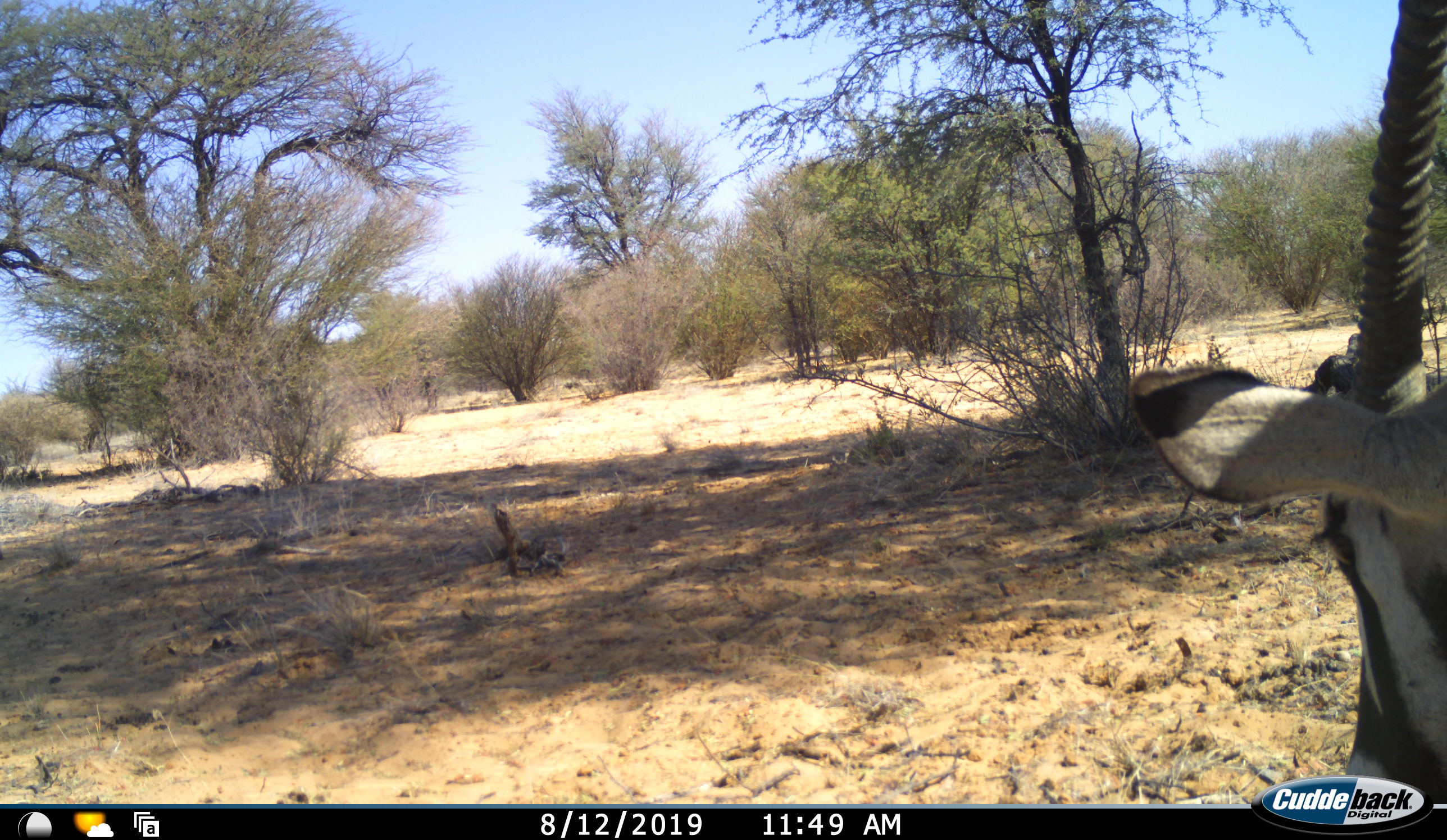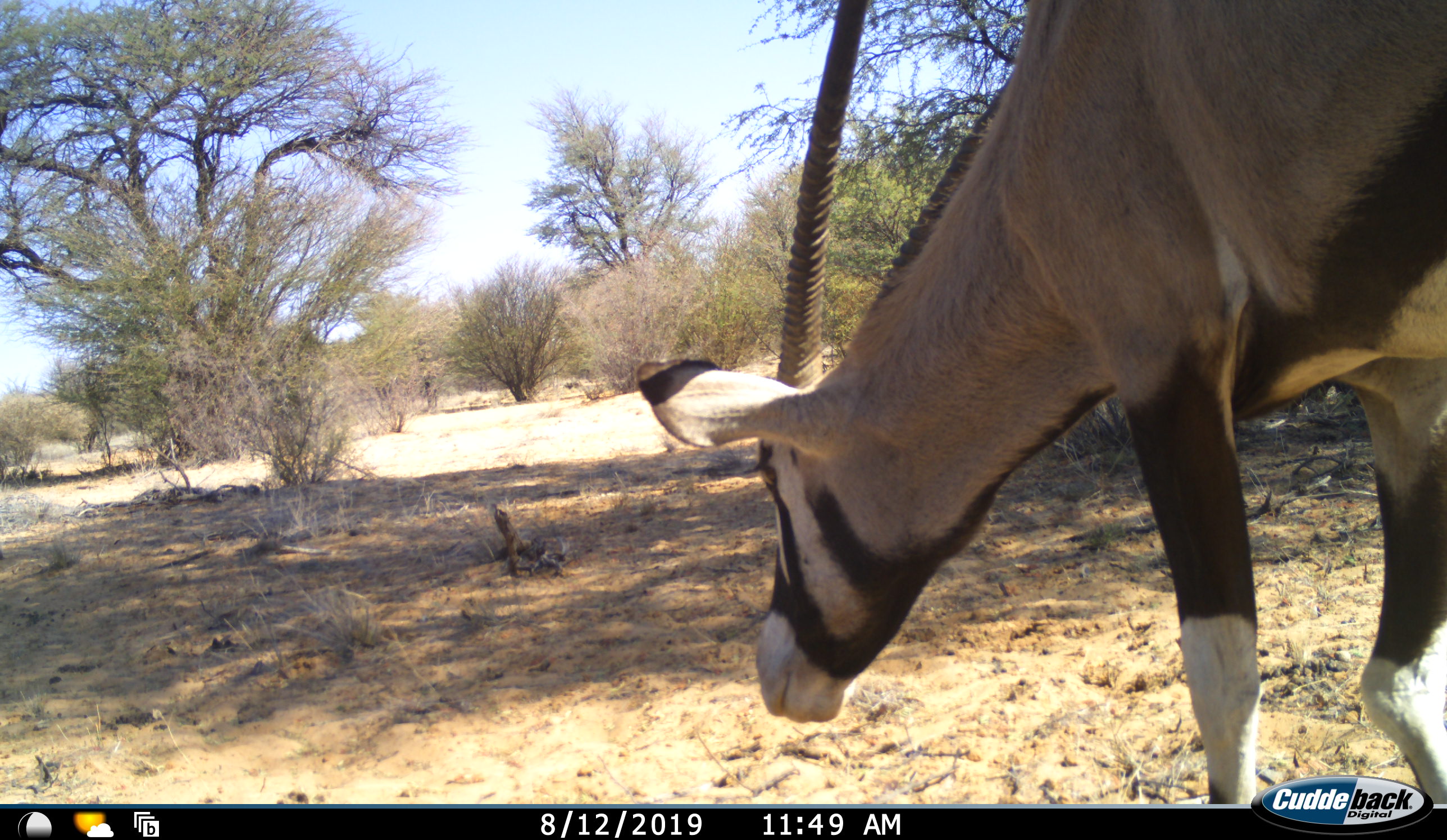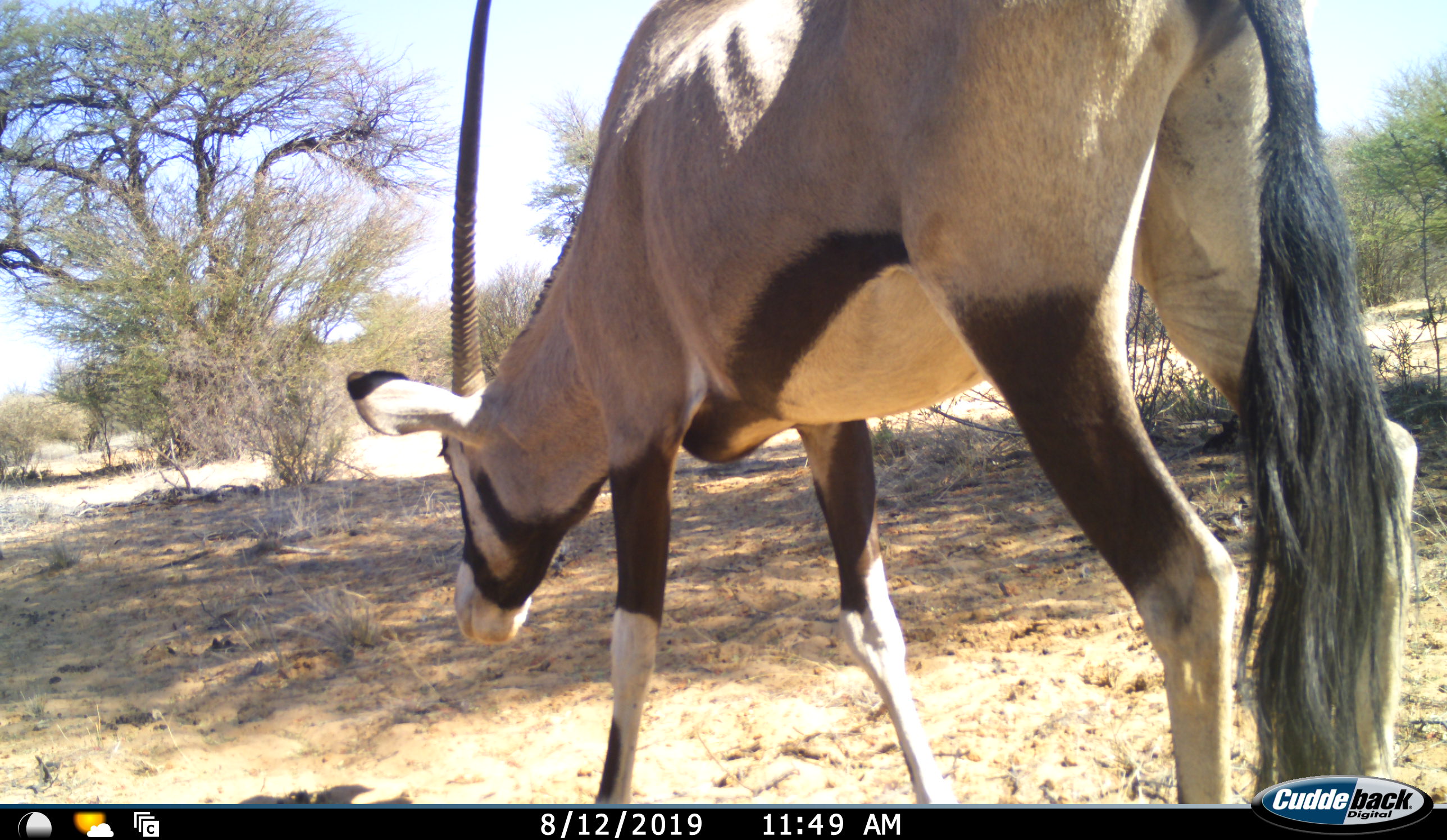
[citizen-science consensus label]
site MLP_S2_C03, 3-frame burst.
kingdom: Animalia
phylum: Chordata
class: Mammalia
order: Artiodactyla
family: Bovidae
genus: Oryx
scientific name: Oryx gazella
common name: gemsbok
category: oryx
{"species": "oryx (gemsbok) (Oryx gazella)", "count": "1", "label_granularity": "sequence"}